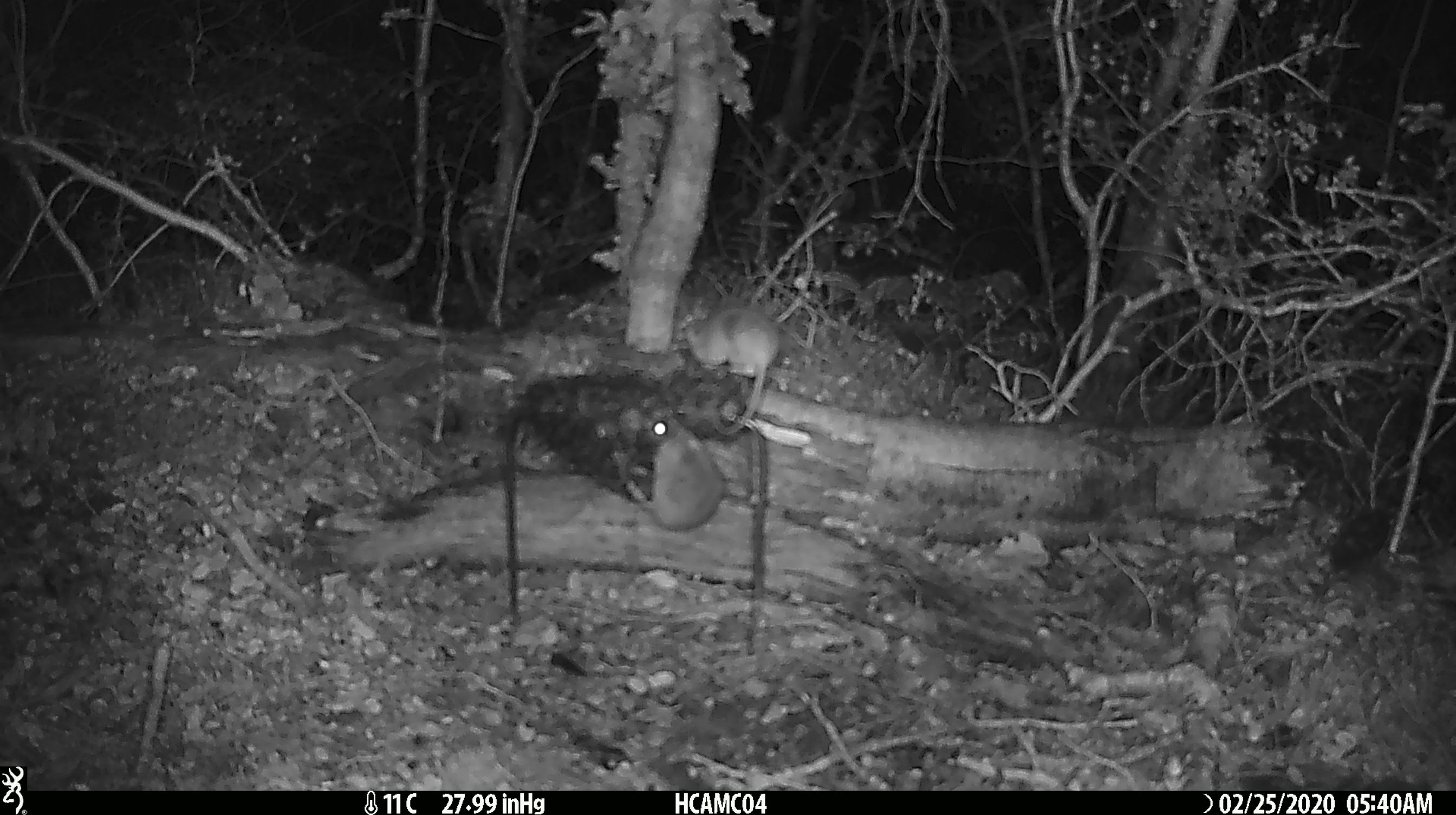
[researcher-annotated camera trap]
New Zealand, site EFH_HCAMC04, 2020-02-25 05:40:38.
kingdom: Animalia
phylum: Chordata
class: Mammalia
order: Rodentia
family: Muridae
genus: Mus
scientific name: Mus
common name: mouse